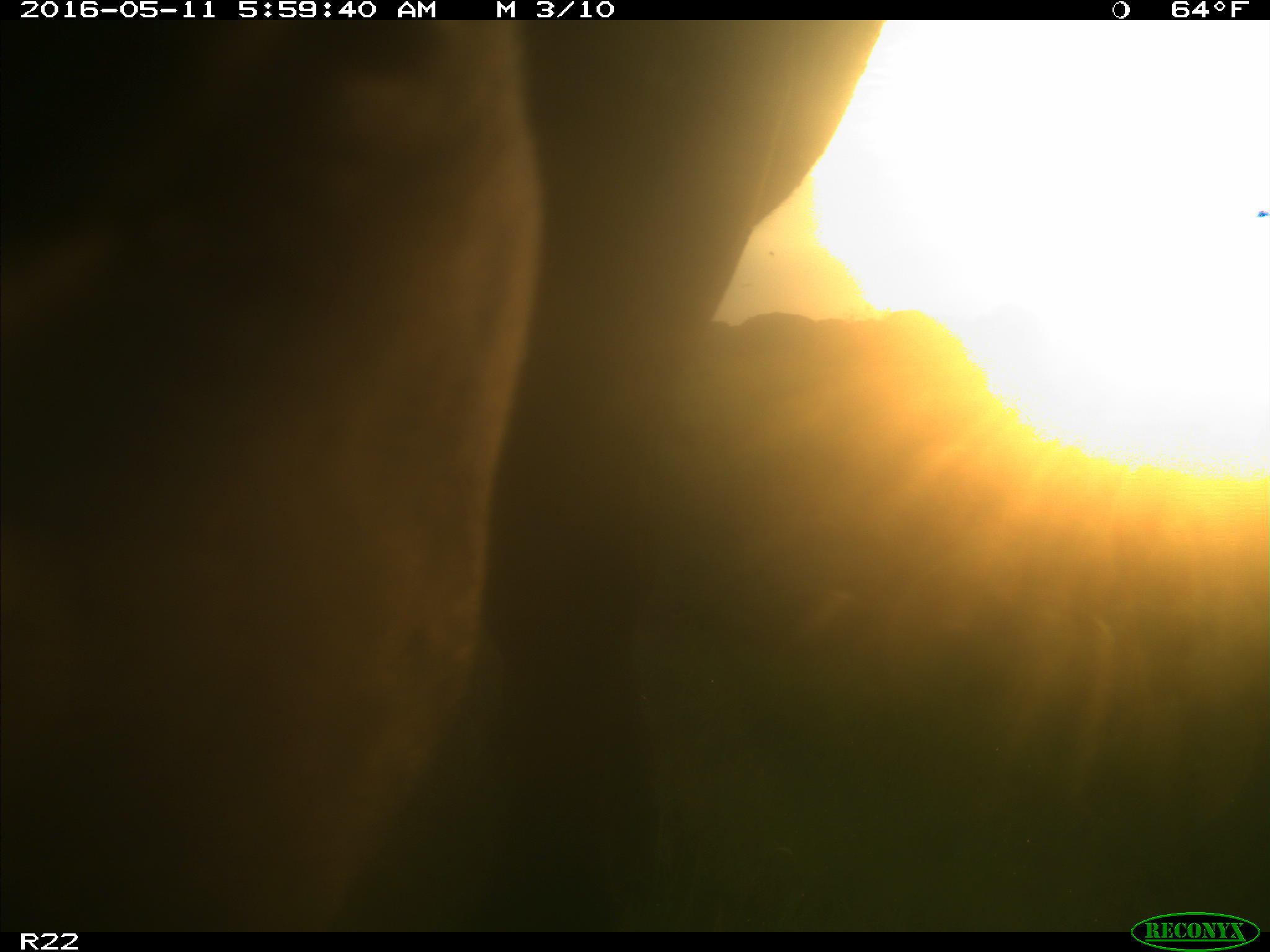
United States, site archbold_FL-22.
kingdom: Animalia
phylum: Chordata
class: Mammalia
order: Artiodactyla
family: Bovidae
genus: Bos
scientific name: Bos taurus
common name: domestic cow